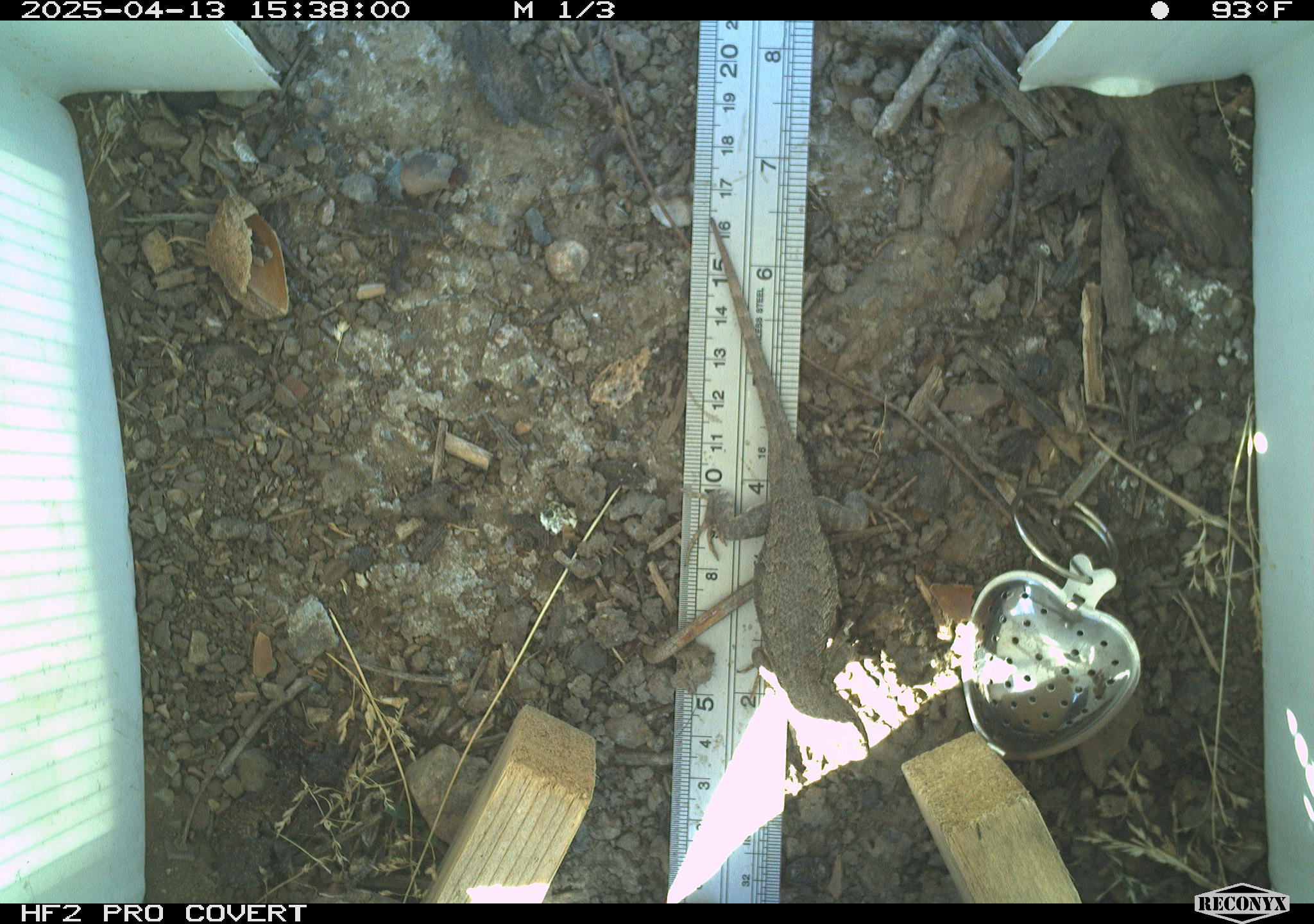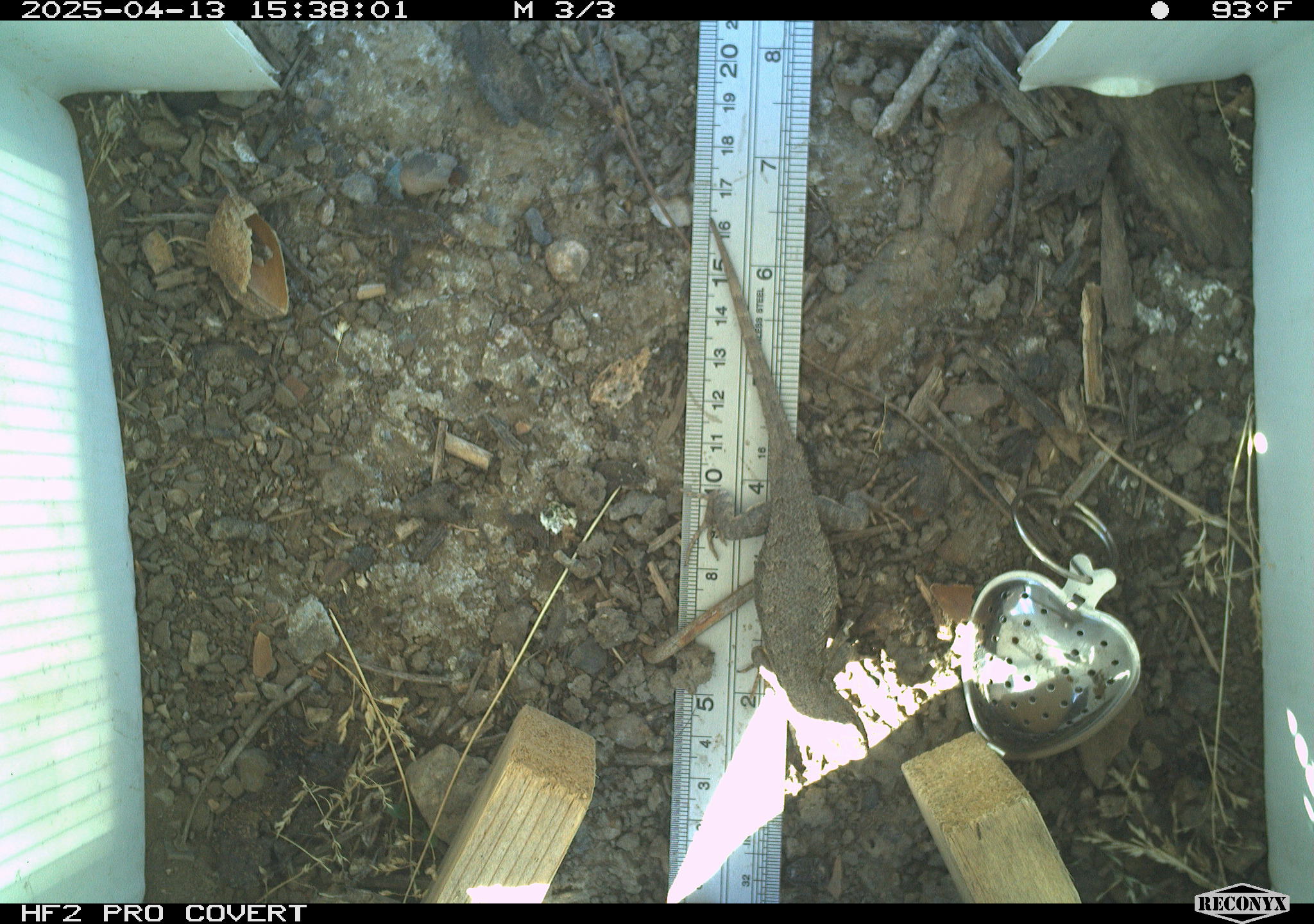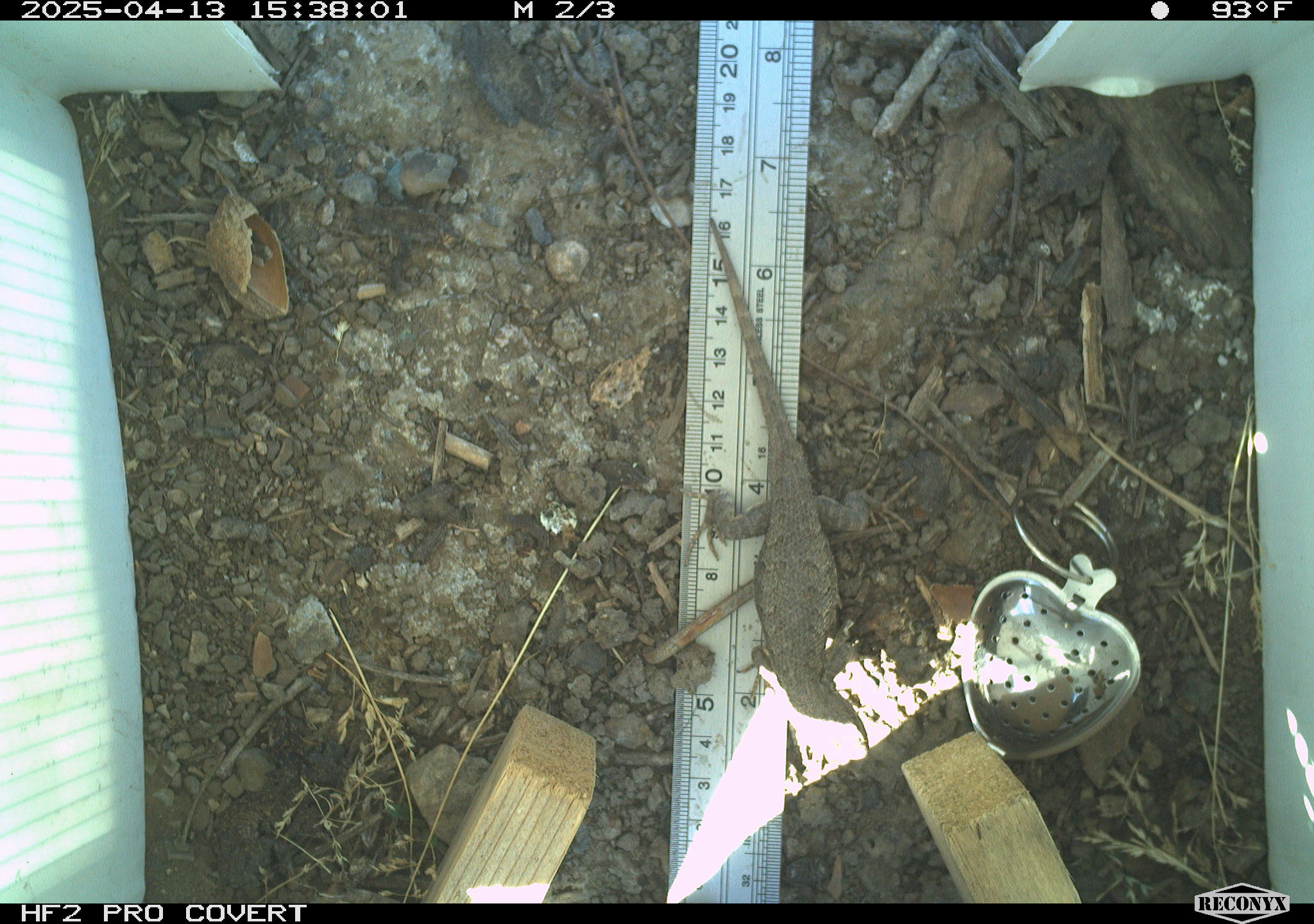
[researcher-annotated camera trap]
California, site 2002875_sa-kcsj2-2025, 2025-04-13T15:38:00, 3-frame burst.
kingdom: Animalia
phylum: Chordata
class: Reptilia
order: Squamata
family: Phrynosomatidae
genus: Sceloporus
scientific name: Sceloporus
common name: spiny lizards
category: sceloporus species